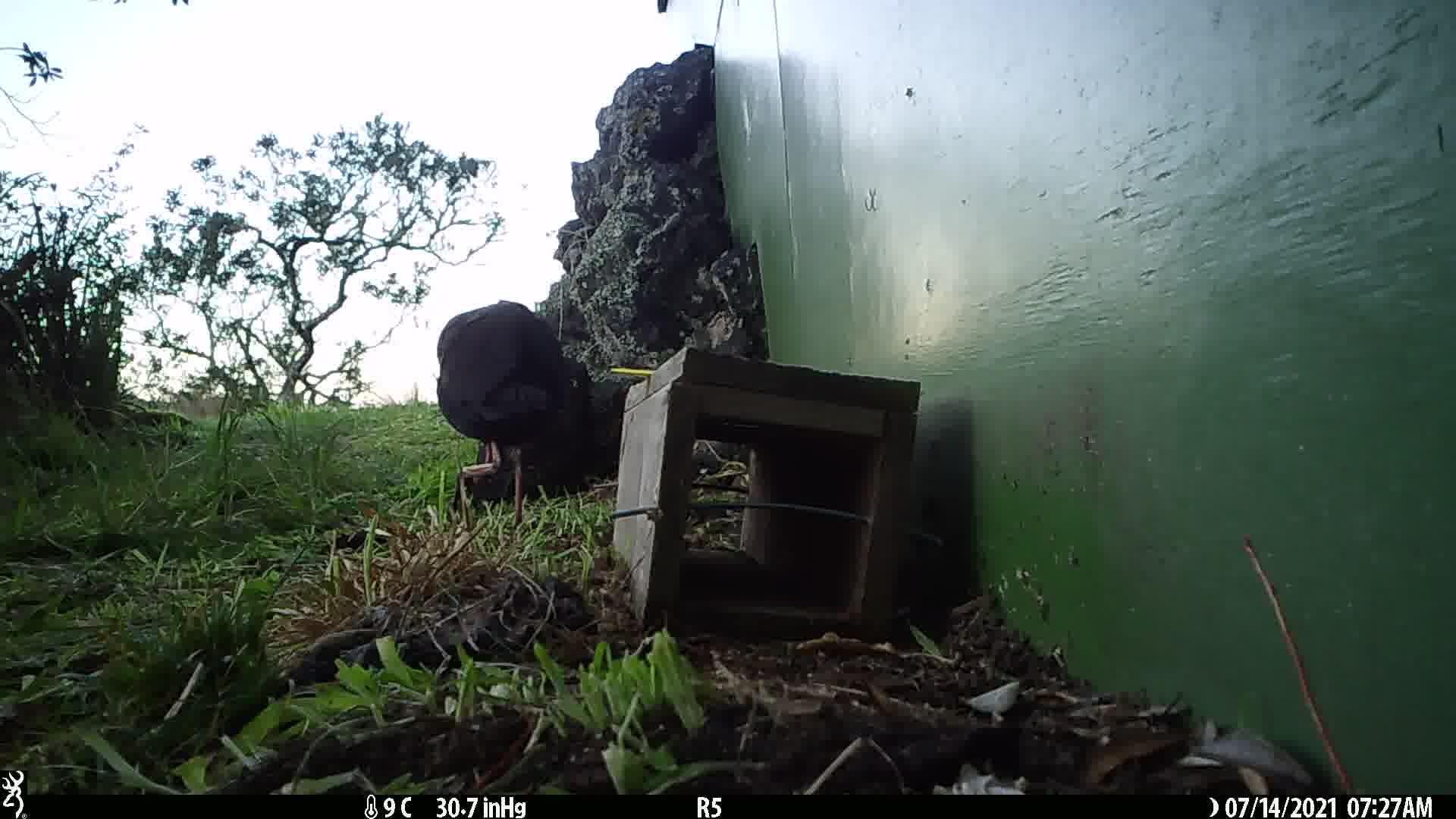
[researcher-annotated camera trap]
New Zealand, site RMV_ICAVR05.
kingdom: Animalia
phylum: Chordata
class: Aves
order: Gruiformes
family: Rallidae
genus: Porphyrio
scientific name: Porphyrio melanotus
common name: australasian swamphen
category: pukeko